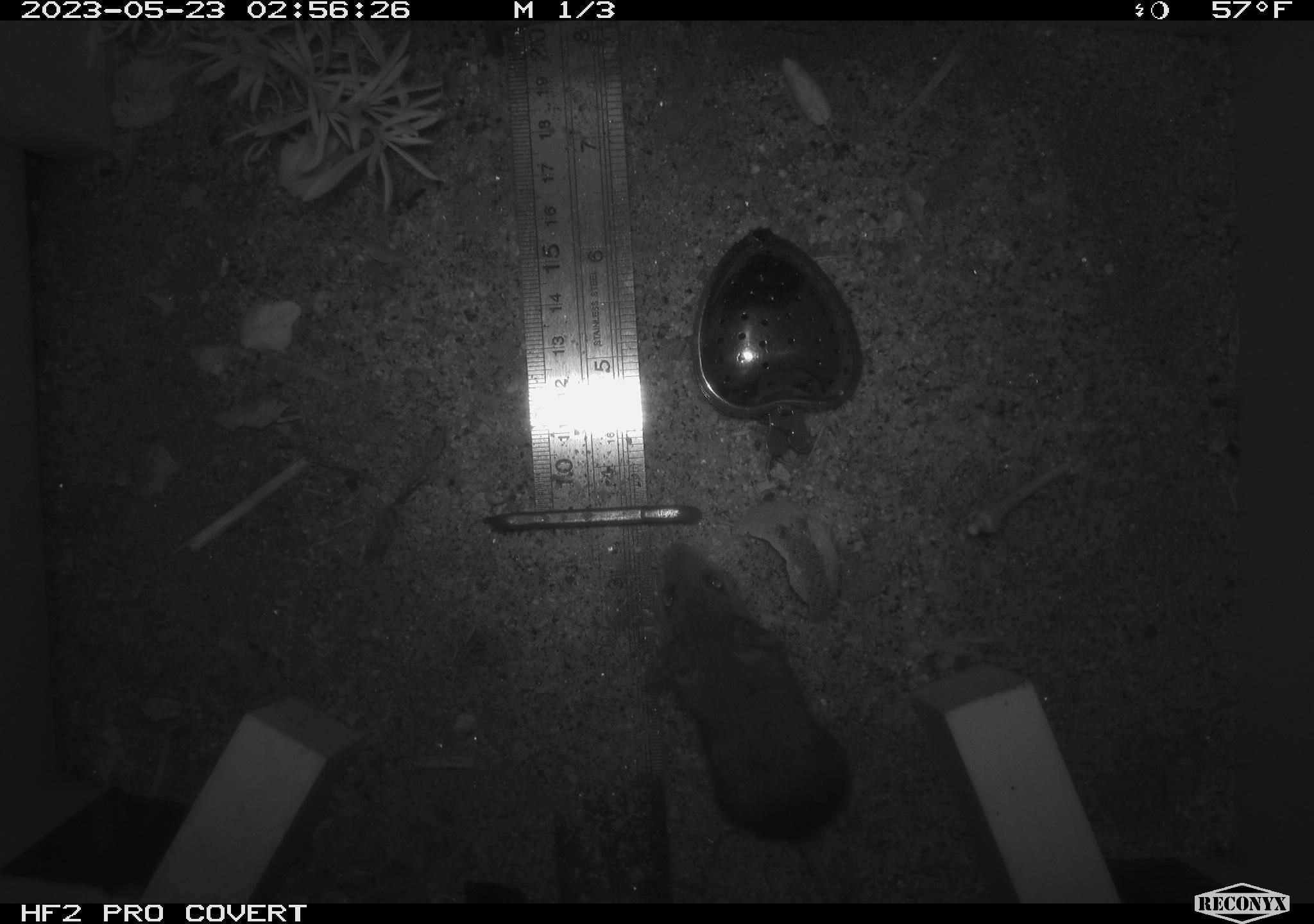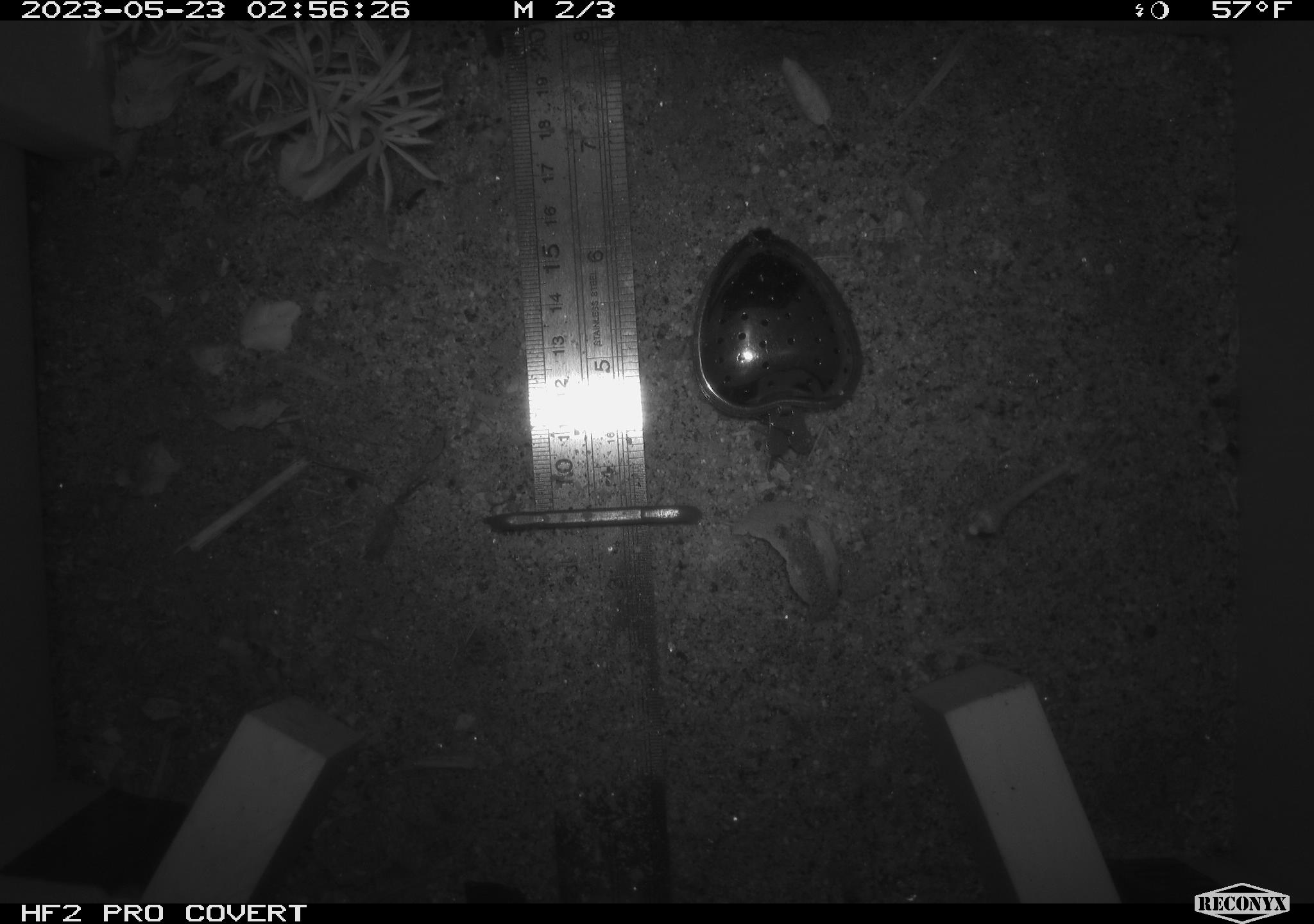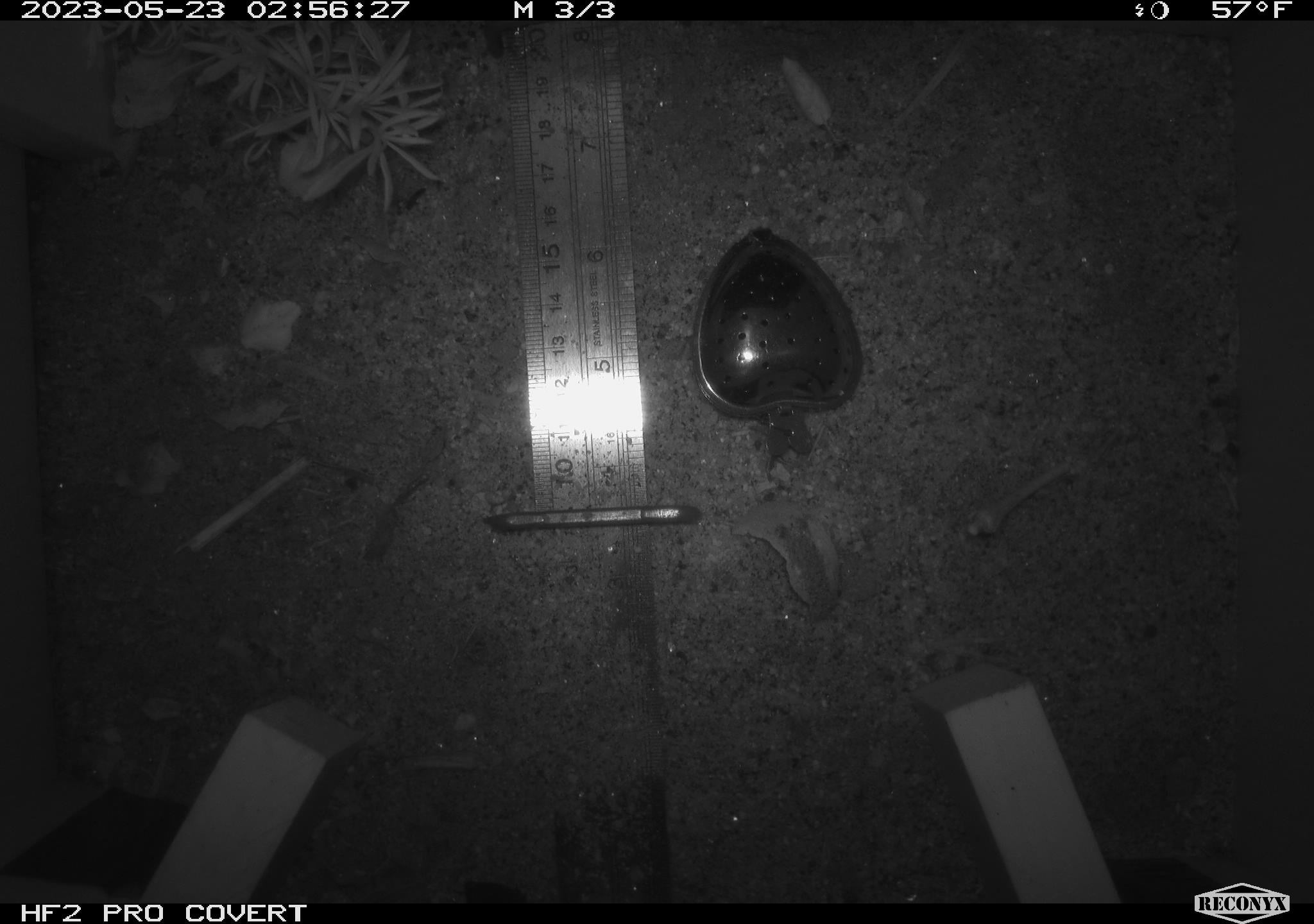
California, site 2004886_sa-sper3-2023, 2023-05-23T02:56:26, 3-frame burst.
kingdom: Animalia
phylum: Chordata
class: Mammalia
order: Rodentia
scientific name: Rodentia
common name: mouse species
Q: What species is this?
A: Mouse species (Rodentia).